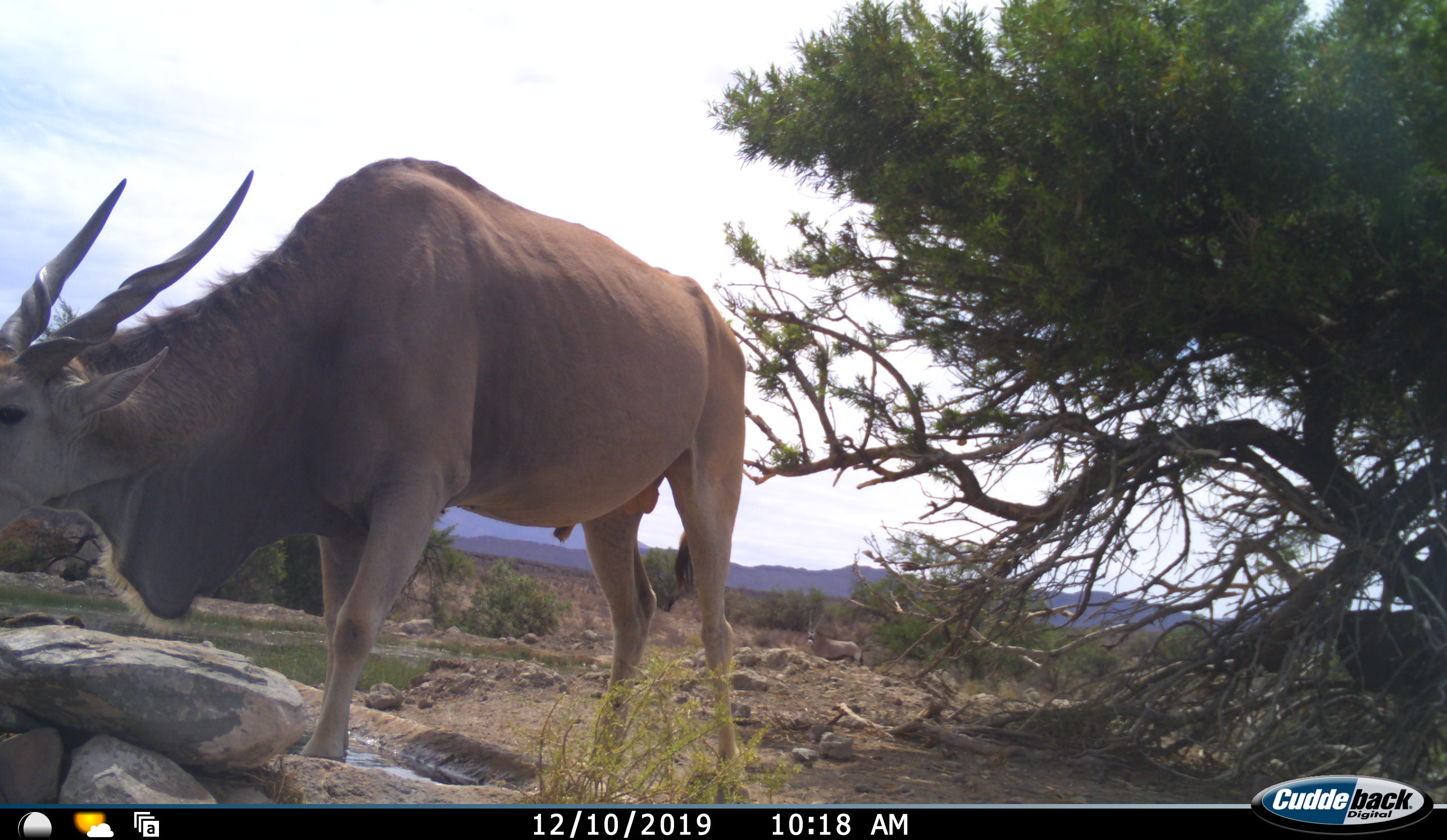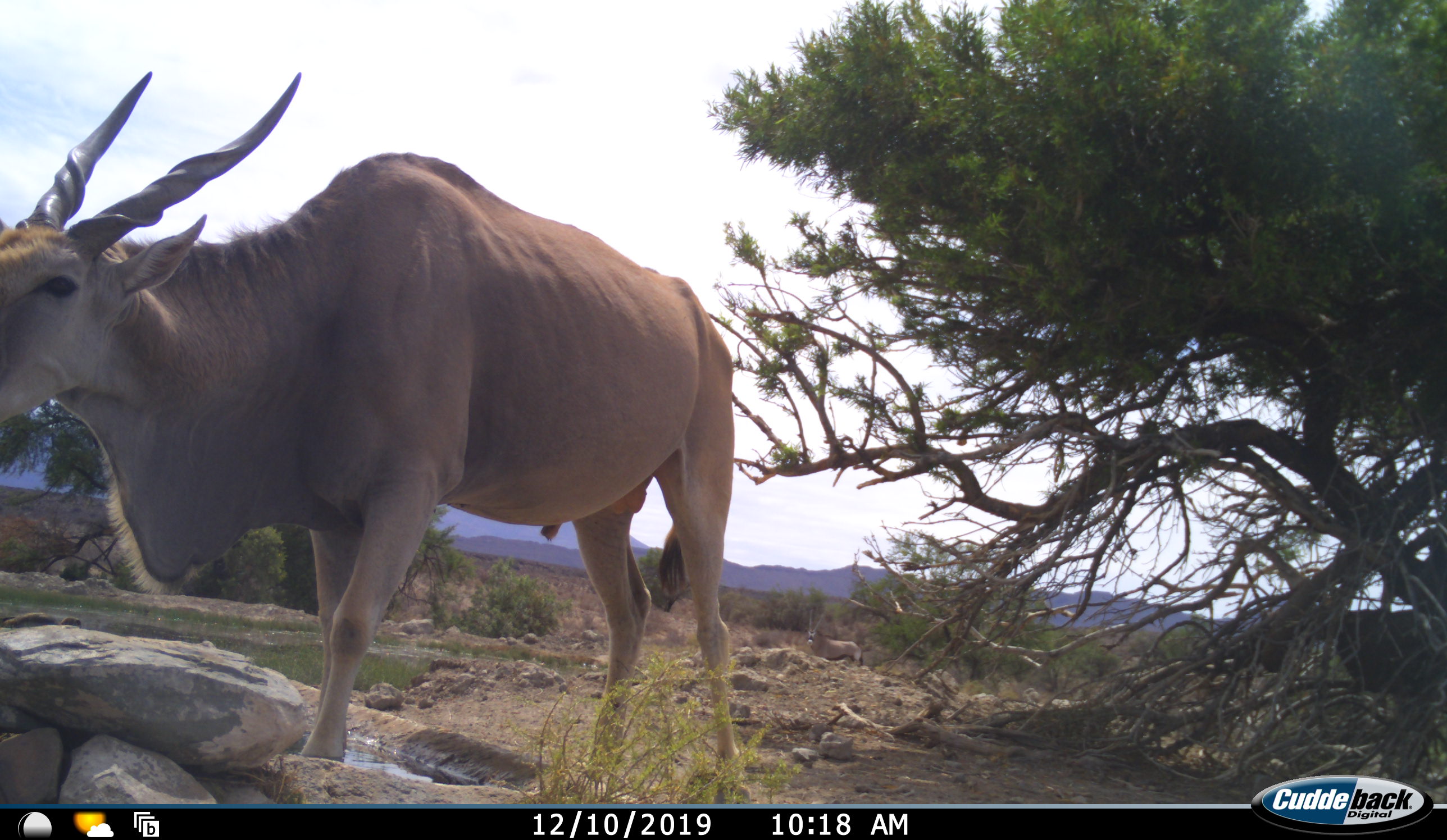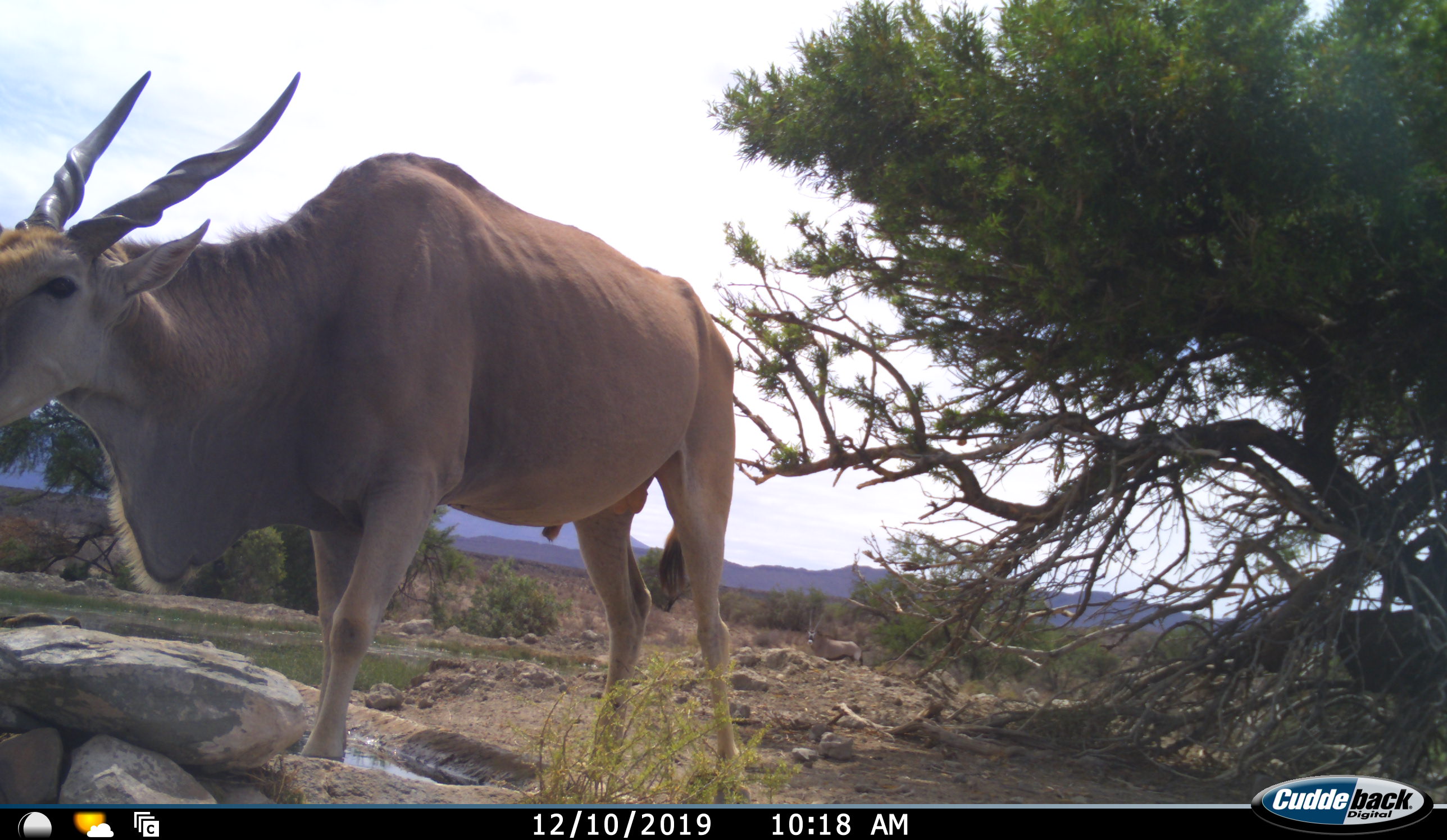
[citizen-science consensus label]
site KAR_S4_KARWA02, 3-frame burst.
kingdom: Animalia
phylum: Chordata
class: Mammalia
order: Artiodactyla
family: Bovidae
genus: Tragelaphus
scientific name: Tragelaphus oryx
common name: eland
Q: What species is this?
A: Eland (Tragelaphus oryx).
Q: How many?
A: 1.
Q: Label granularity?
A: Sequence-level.